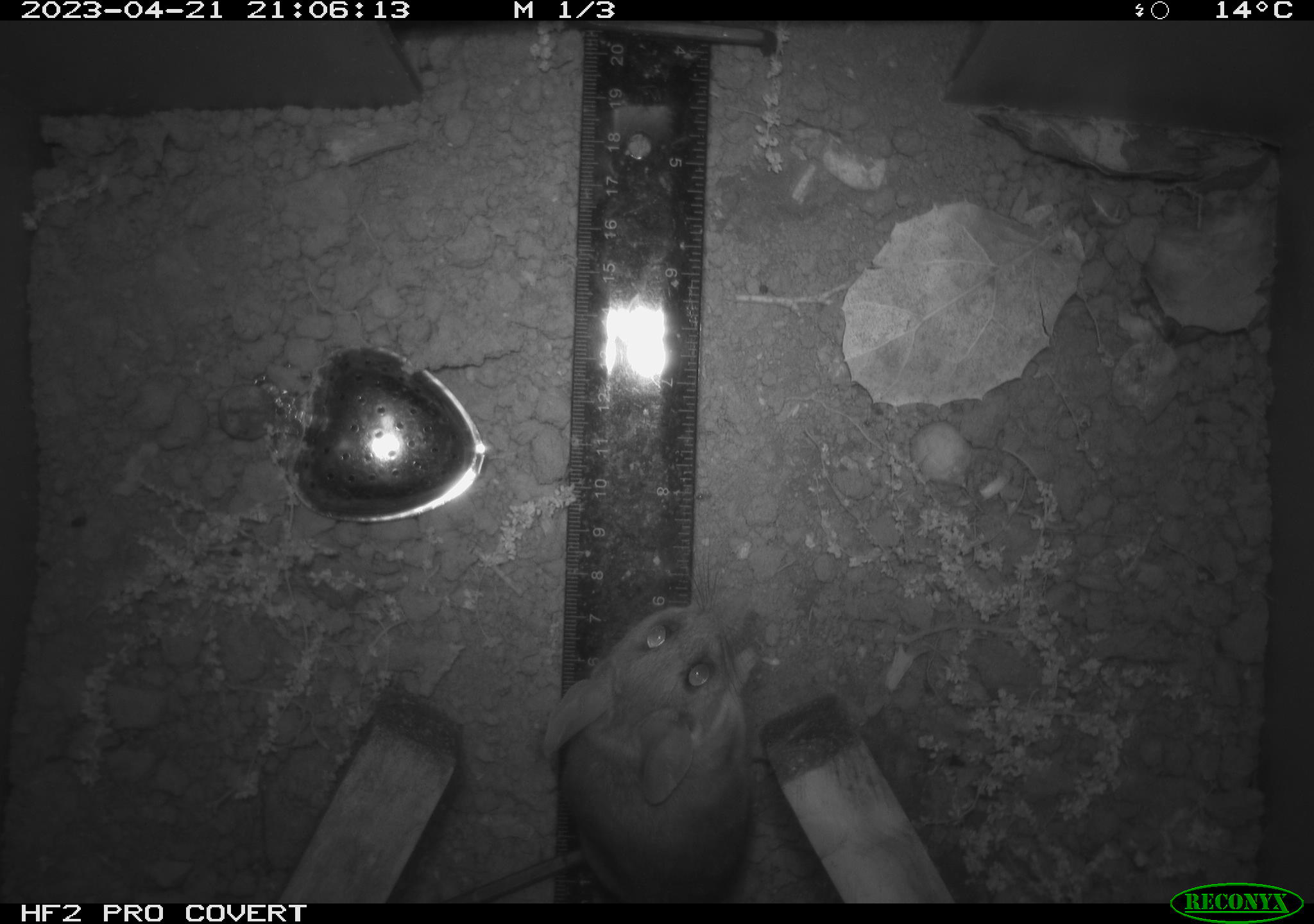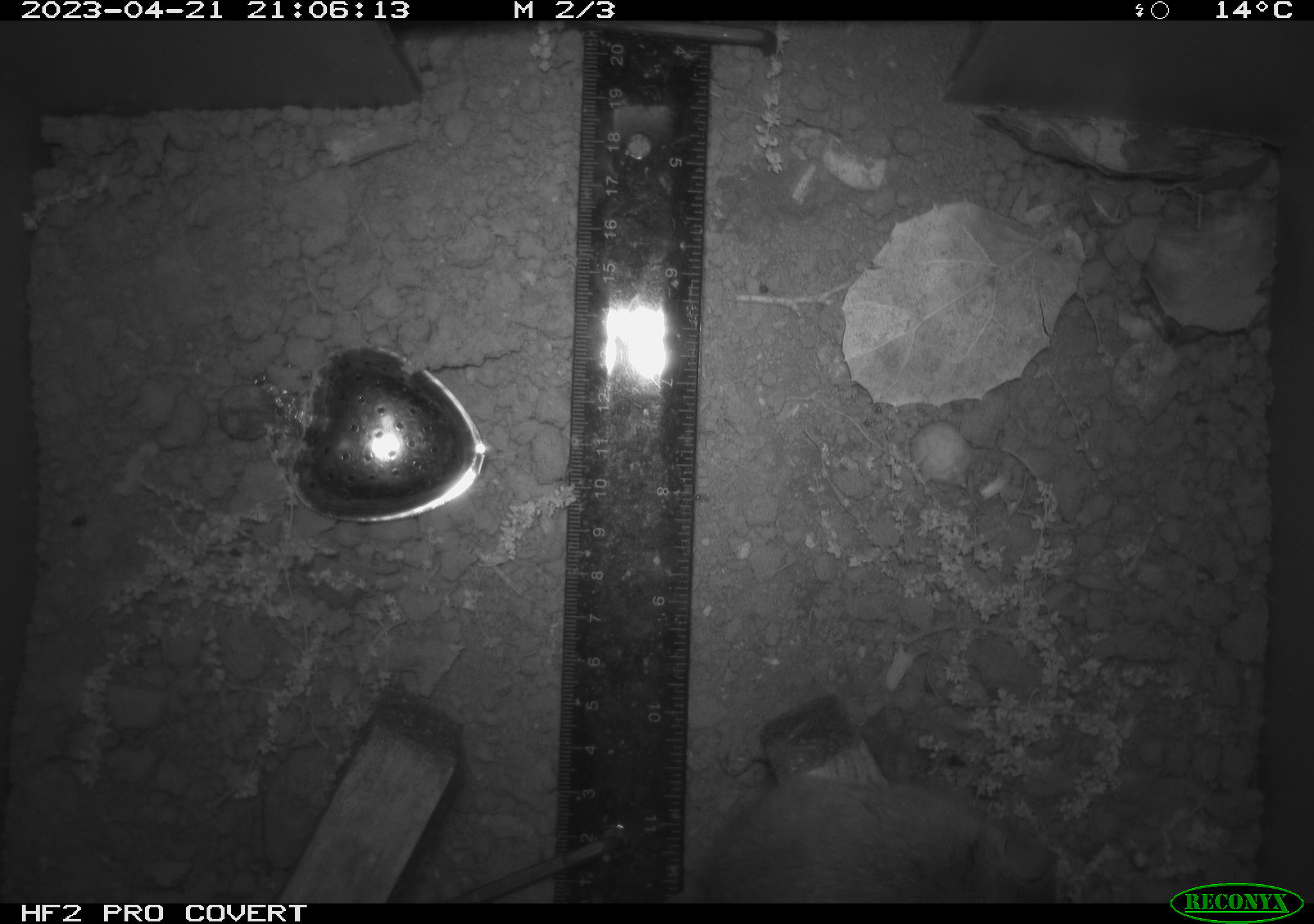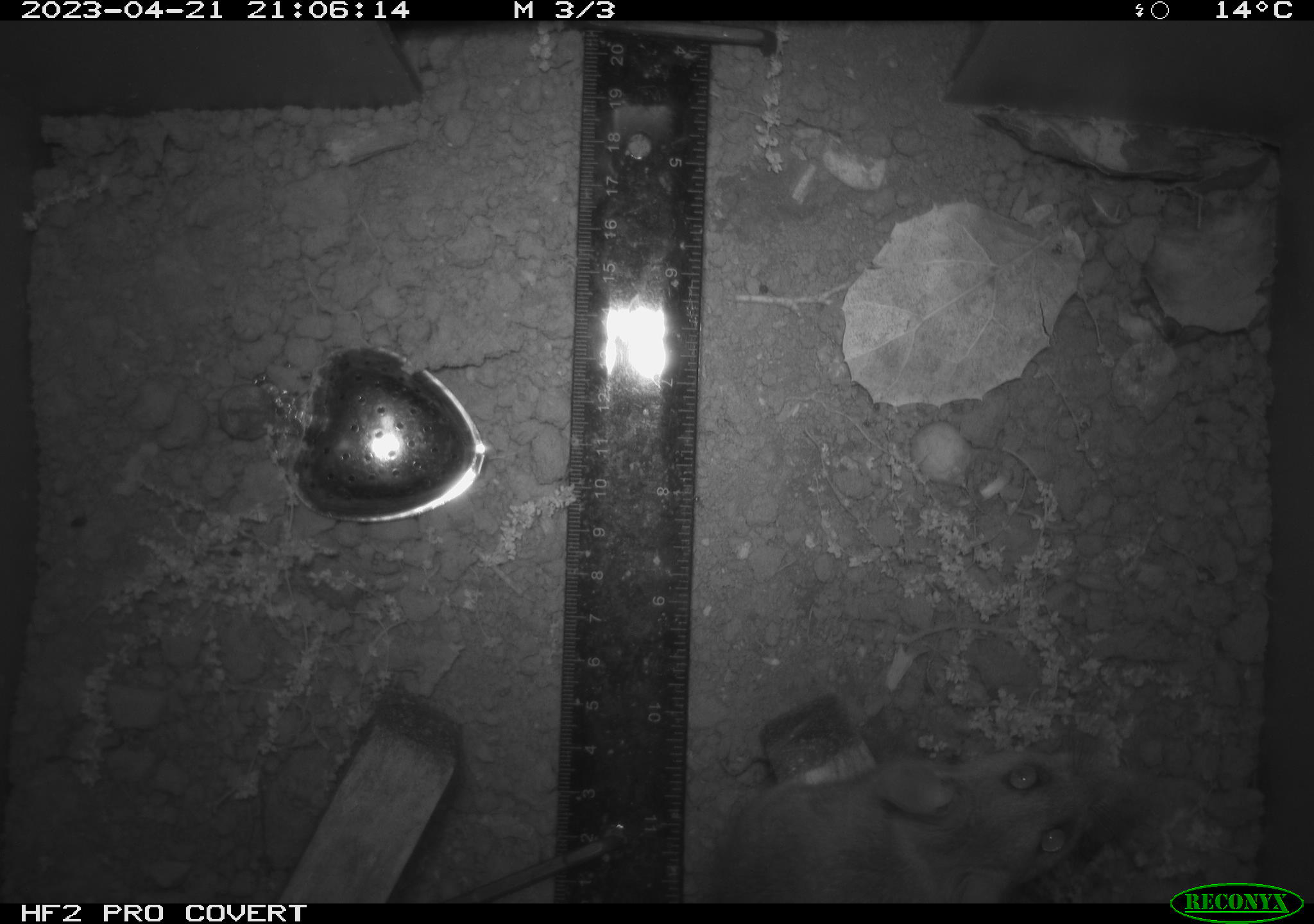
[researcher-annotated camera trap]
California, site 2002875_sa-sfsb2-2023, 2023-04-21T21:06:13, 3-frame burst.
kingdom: Animalia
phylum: Chordata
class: Mammalia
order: Rodentia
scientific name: Rodentia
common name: mouse species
Mouse species (Rodentia).